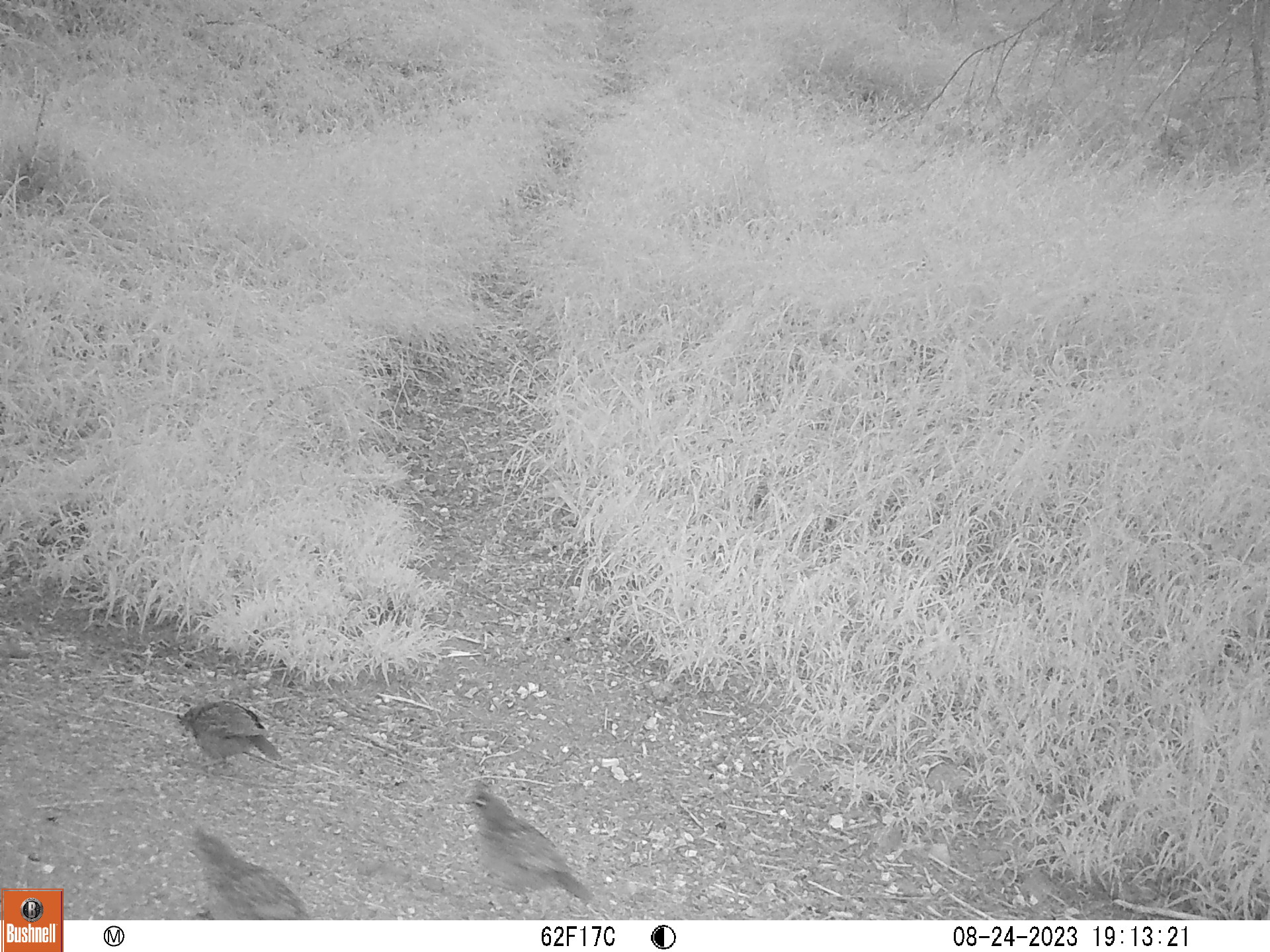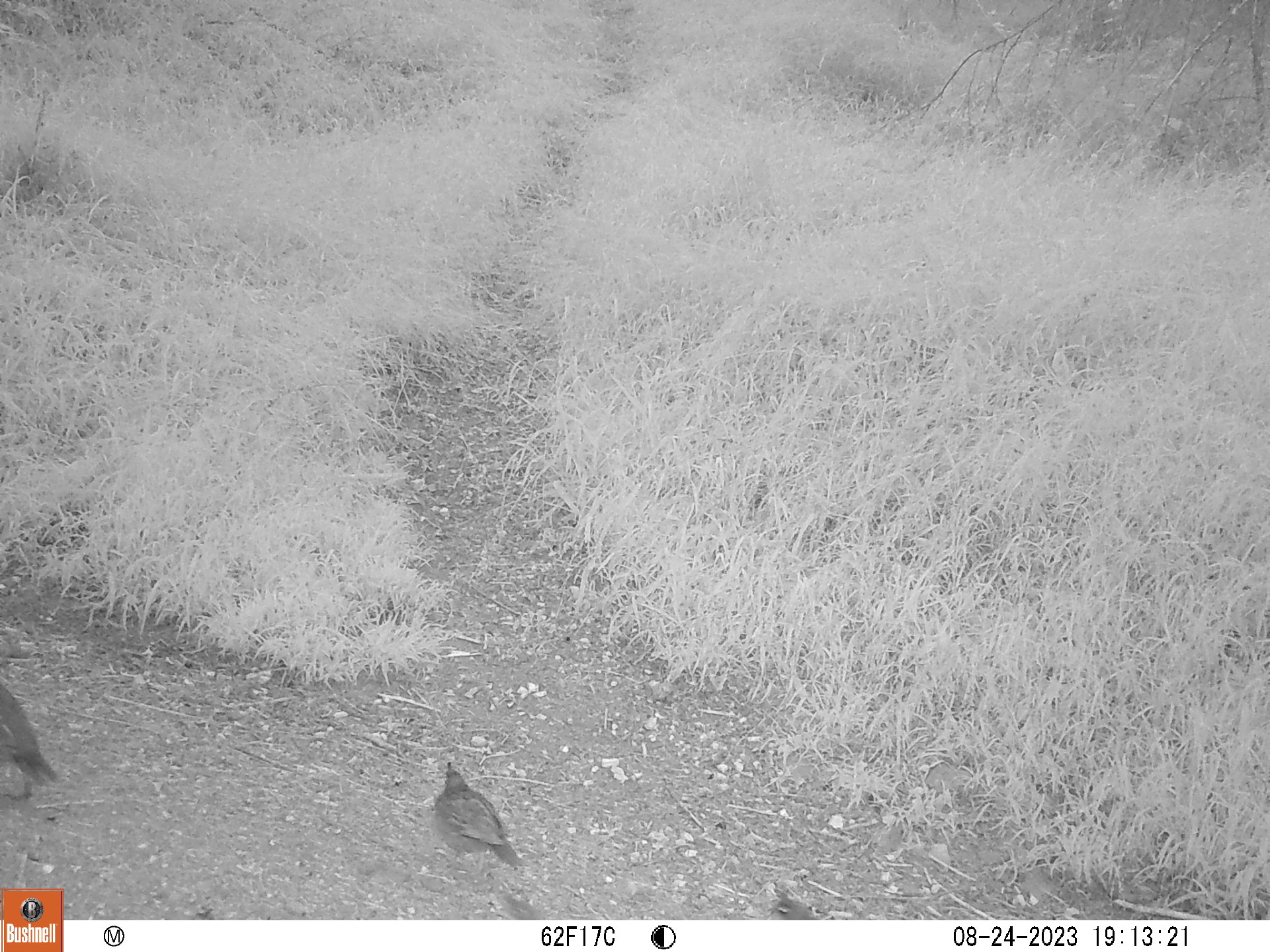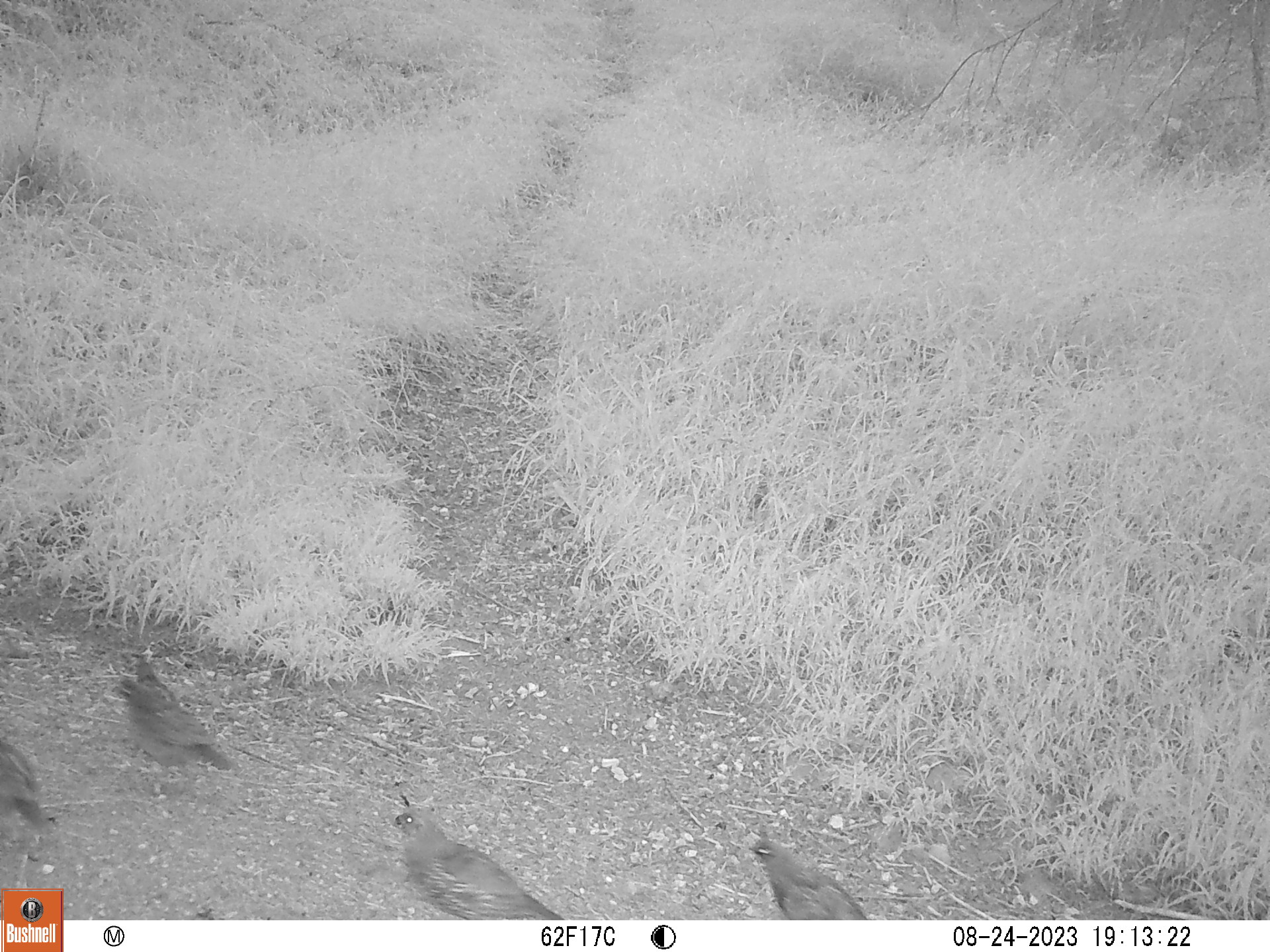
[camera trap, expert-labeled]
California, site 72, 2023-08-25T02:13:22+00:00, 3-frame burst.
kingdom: Animalia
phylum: Chordata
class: Aves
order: Galliformes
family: Odontophoridae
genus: Callipepla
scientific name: Callipepla californica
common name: california quail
California quail (Callipepla californica).